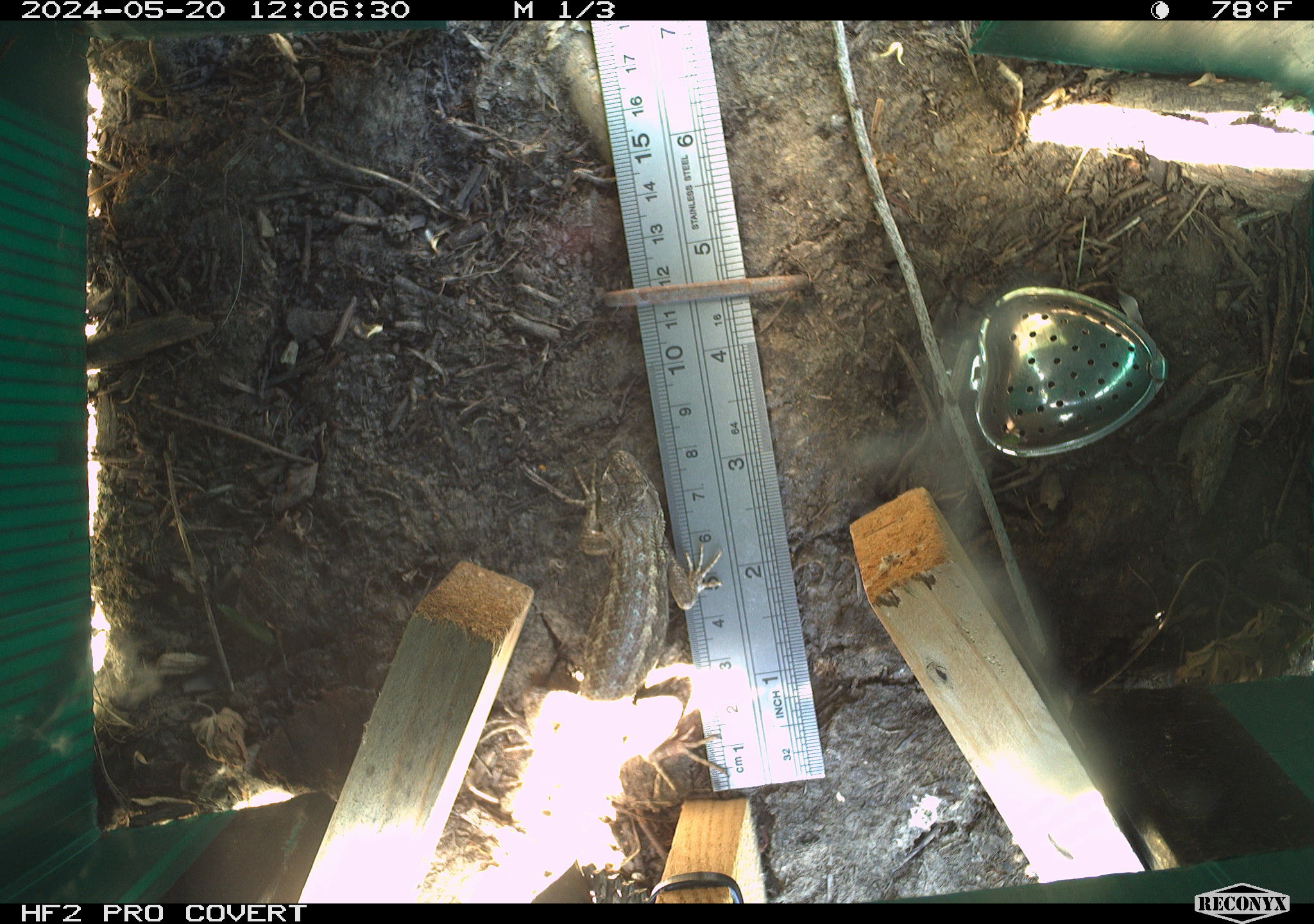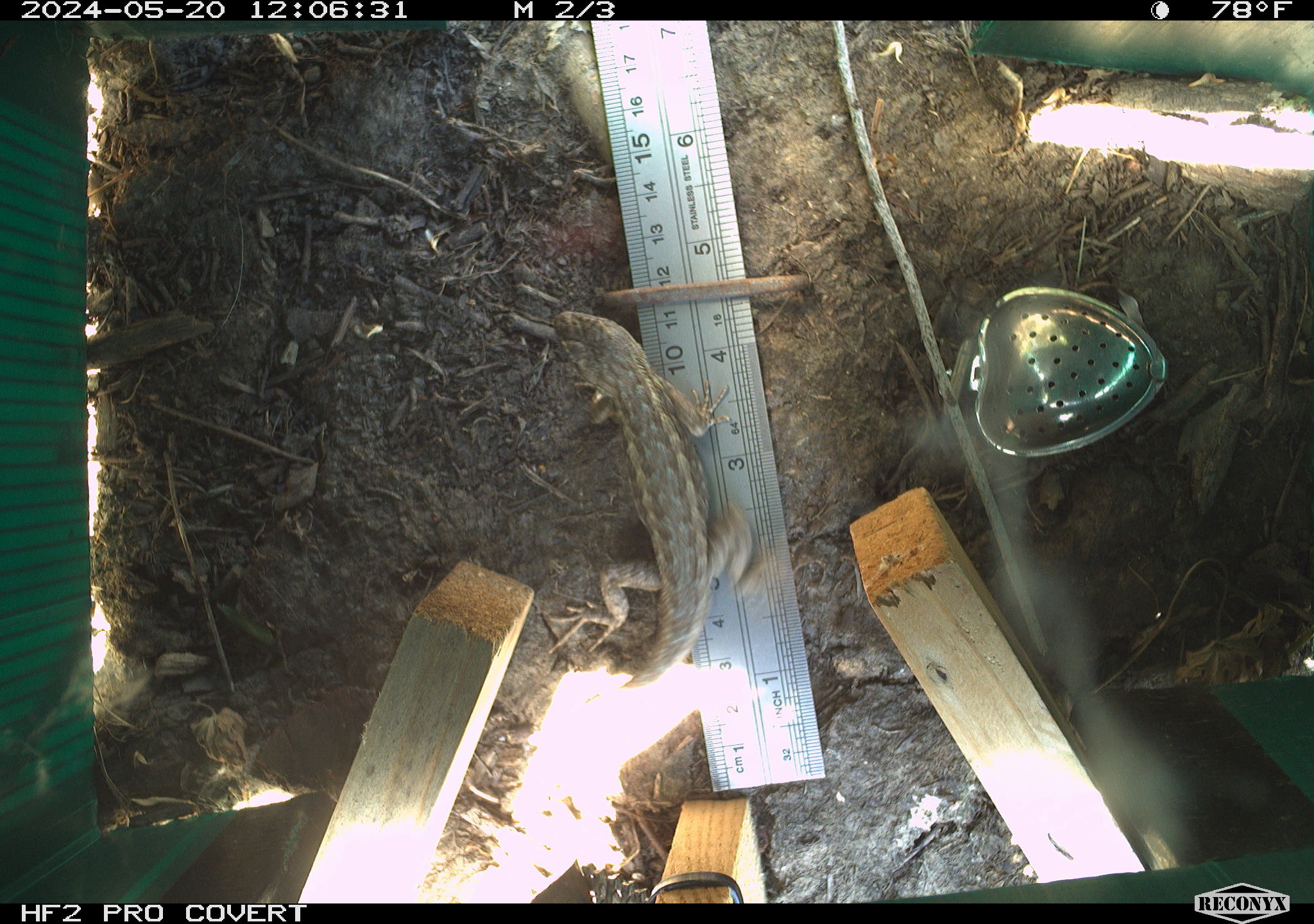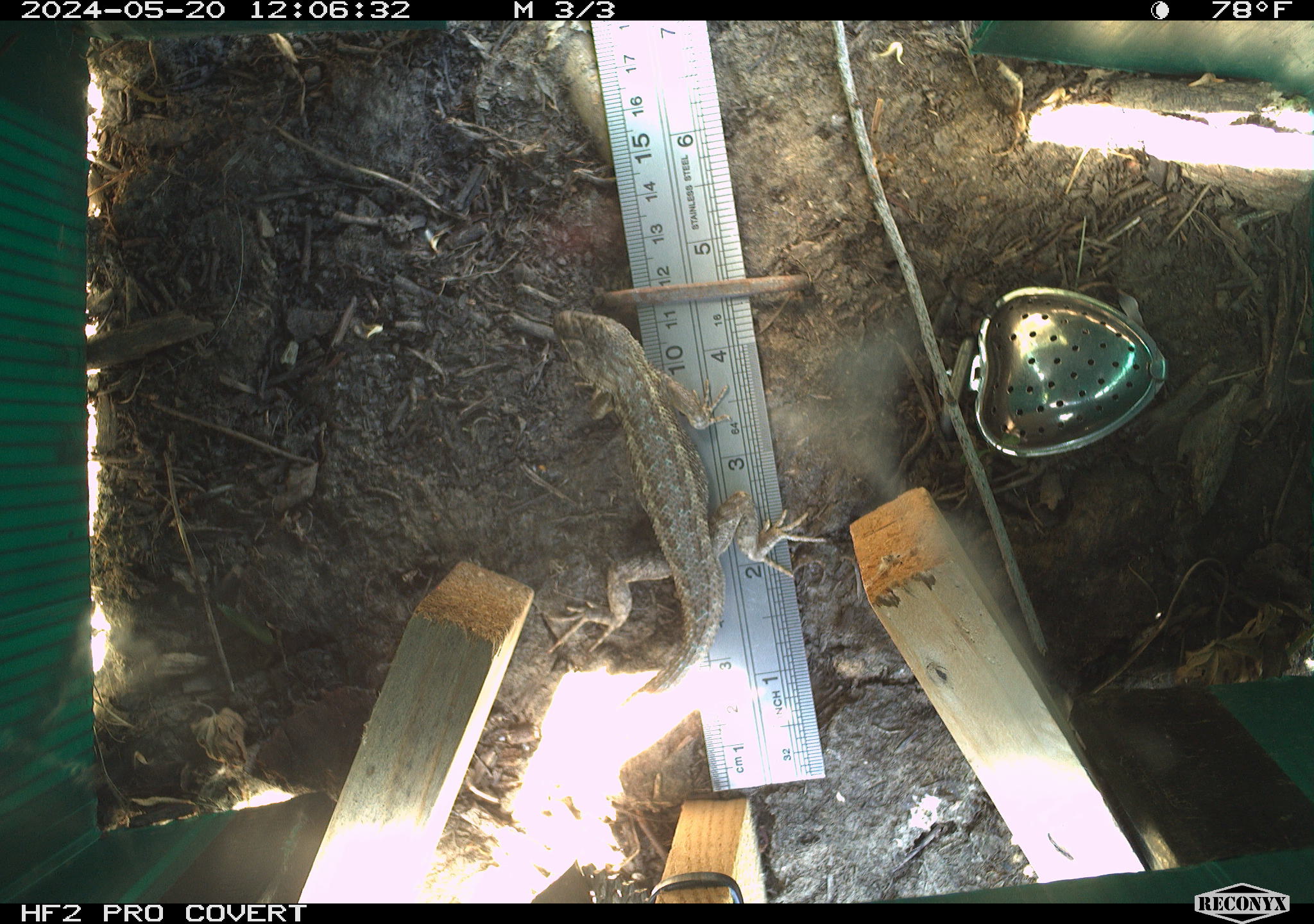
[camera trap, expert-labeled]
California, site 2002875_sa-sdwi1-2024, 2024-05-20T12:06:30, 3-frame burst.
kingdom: Animalia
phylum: Chordata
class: Reptilia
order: Squamata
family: Phrynosomatidae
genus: Sceloporus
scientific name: Sceloporus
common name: spiny lizards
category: sceloporus species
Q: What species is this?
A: Sceloporus species (spiny lizards) (Sceloporus).